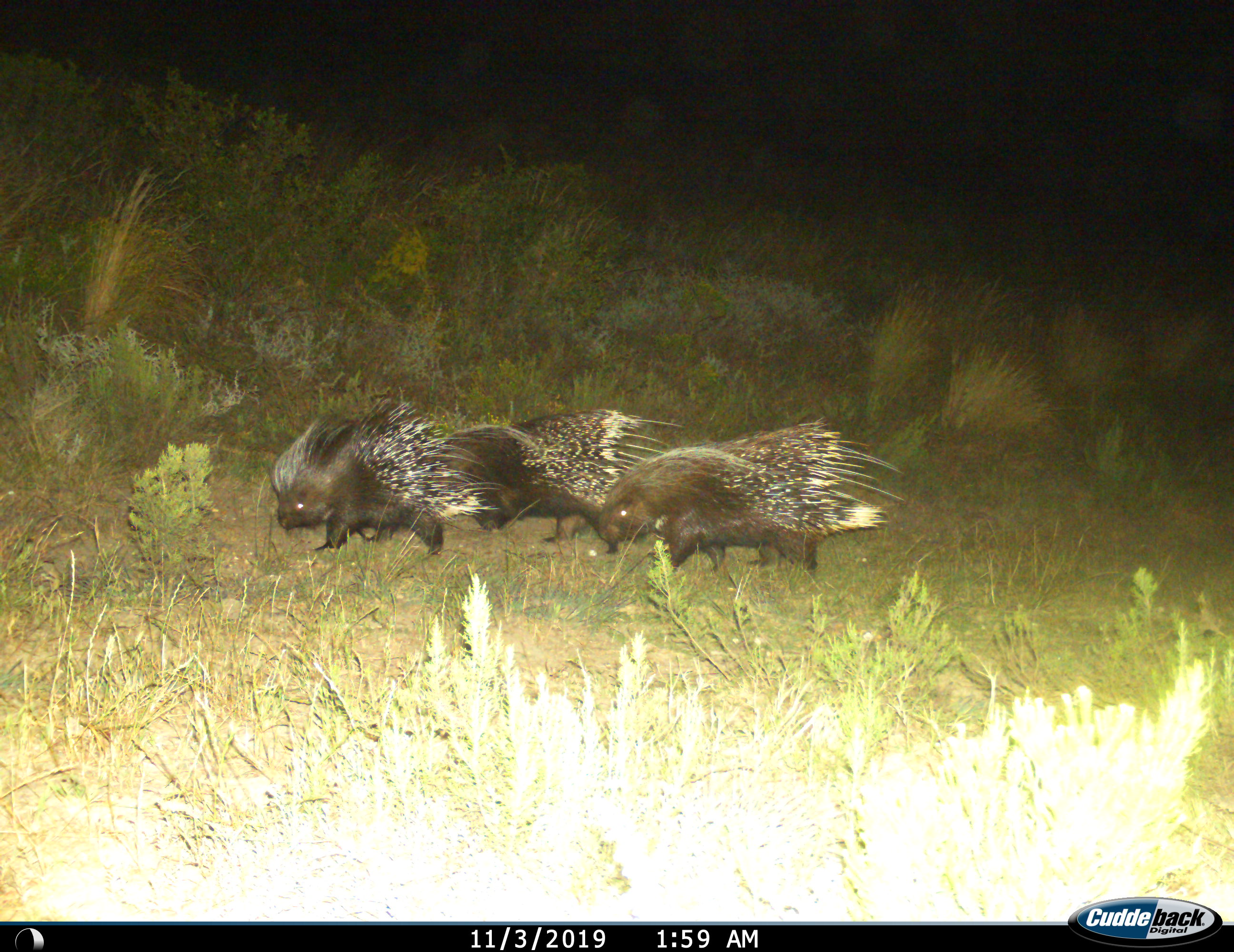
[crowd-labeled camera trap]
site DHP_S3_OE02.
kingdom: Animalia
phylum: Chordata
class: Mammalia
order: Rodentia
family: Hystricidae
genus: Hystrix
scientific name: Hystrix cristata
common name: crested porcupine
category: porcupine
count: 3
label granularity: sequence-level